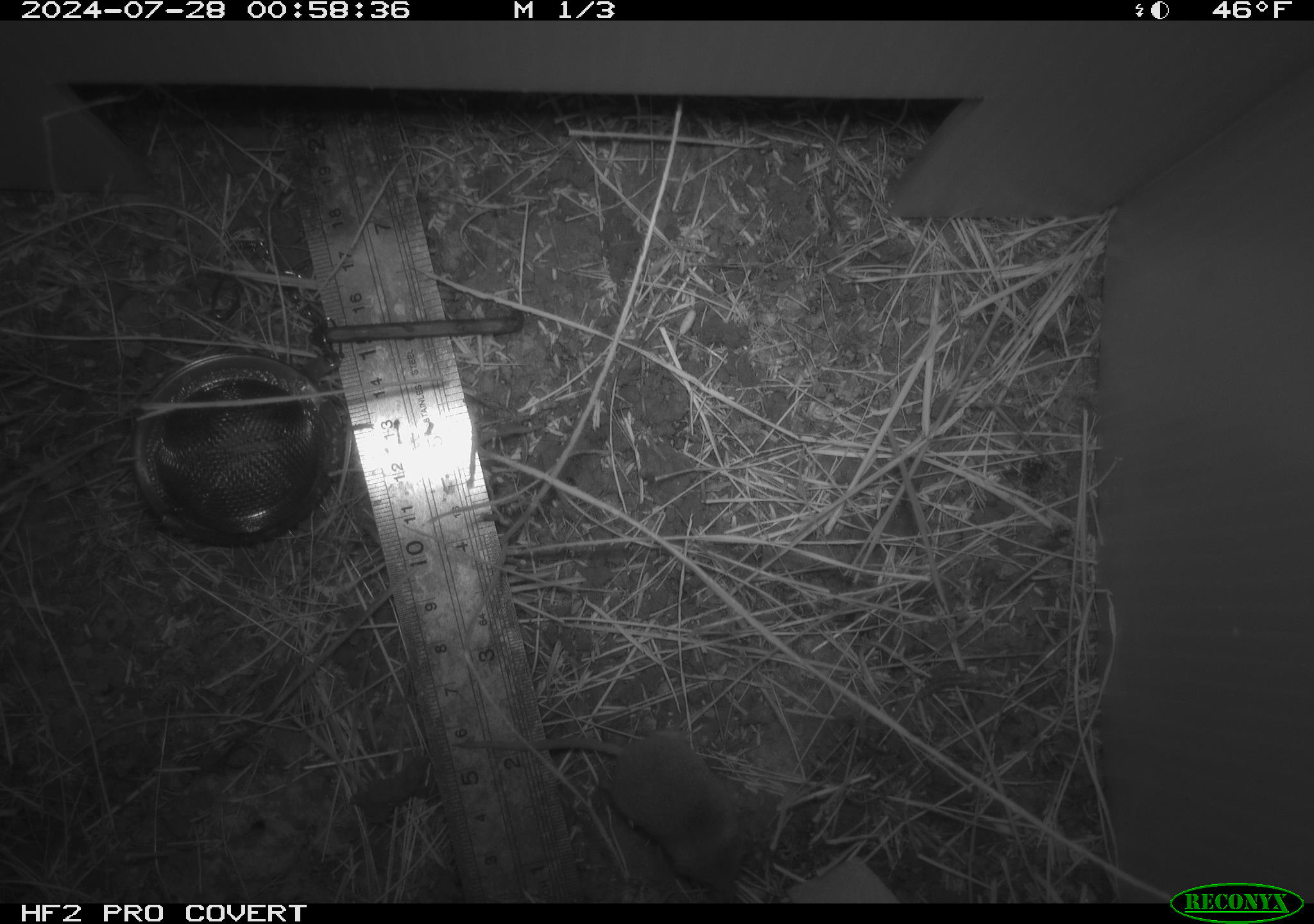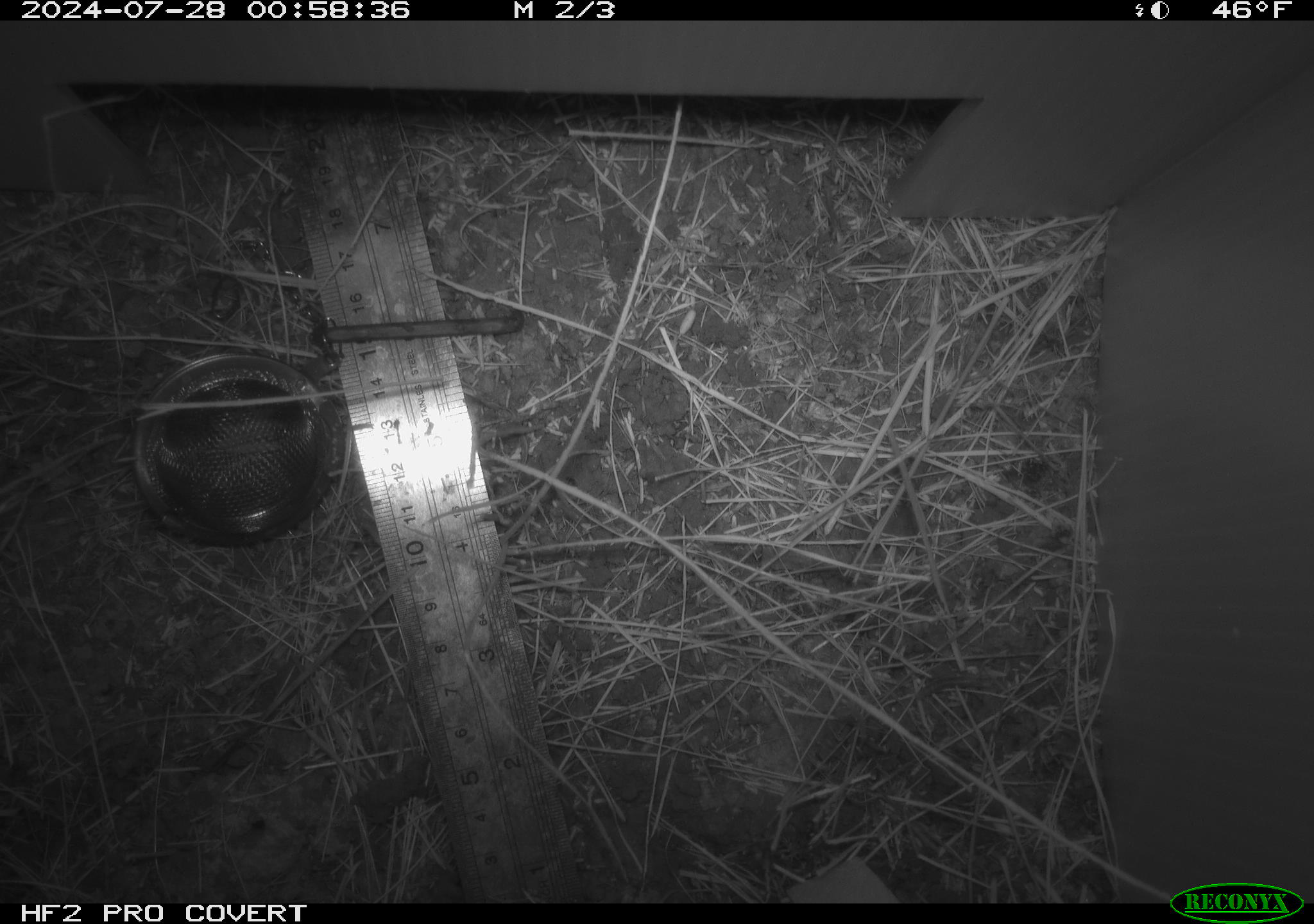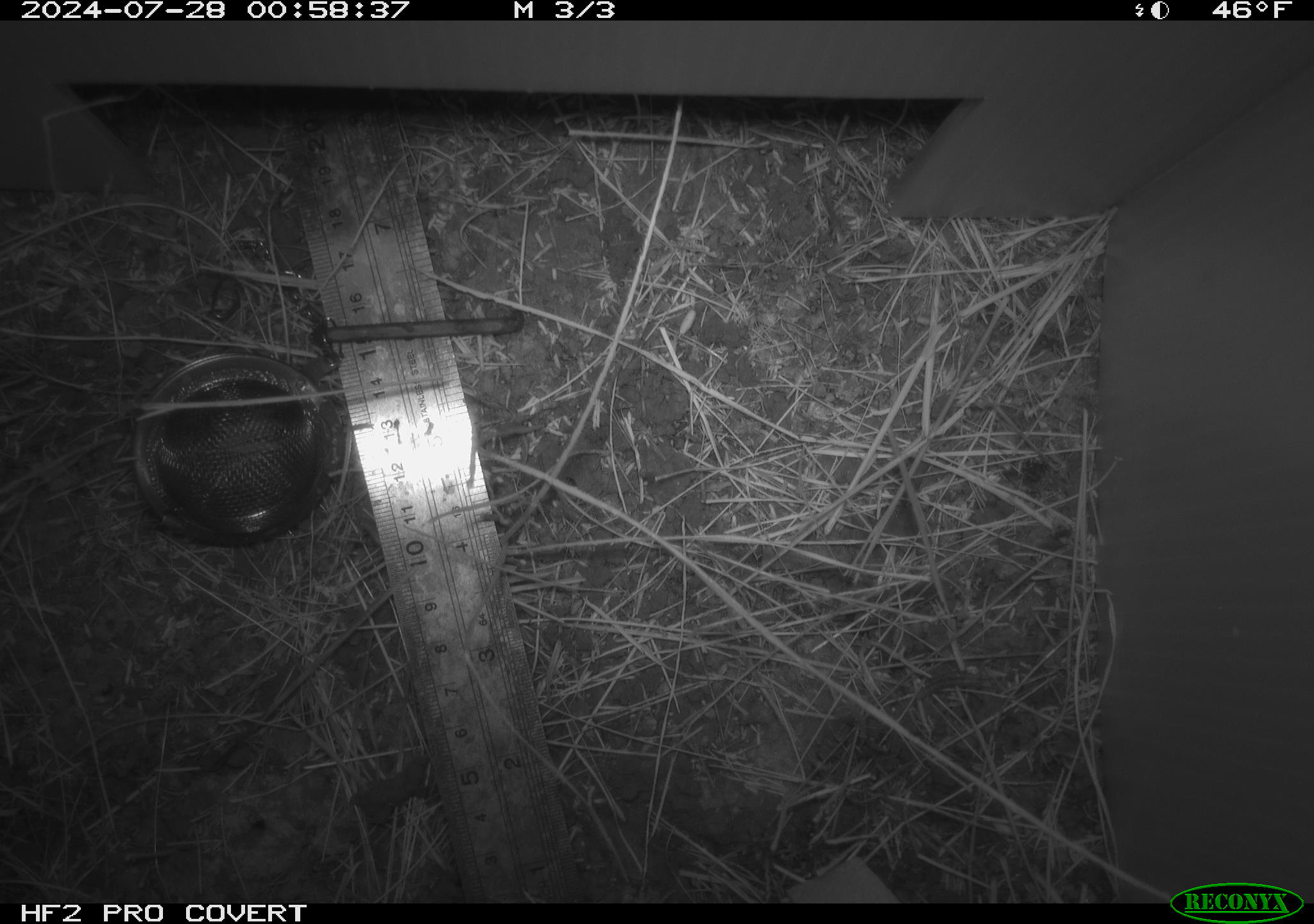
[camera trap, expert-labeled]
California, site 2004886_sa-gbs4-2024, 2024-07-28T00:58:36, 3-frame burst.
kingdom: Animalia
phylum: Chordata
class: Mammalia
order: Eulipotyphla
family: Soricidae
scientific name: Soricidae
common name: shrews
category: soricidae family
Soricidae family (shrews) (Soricidae).